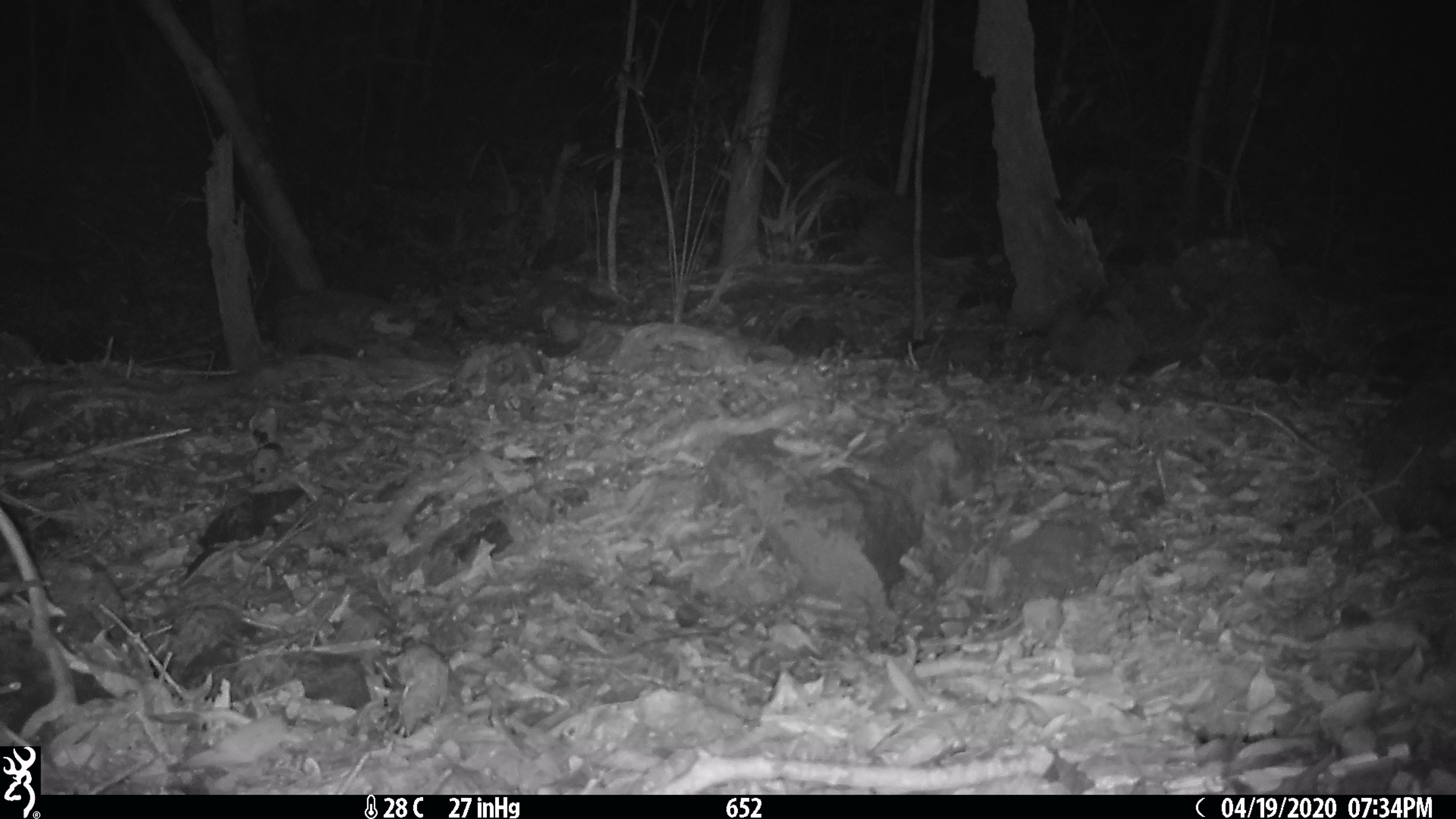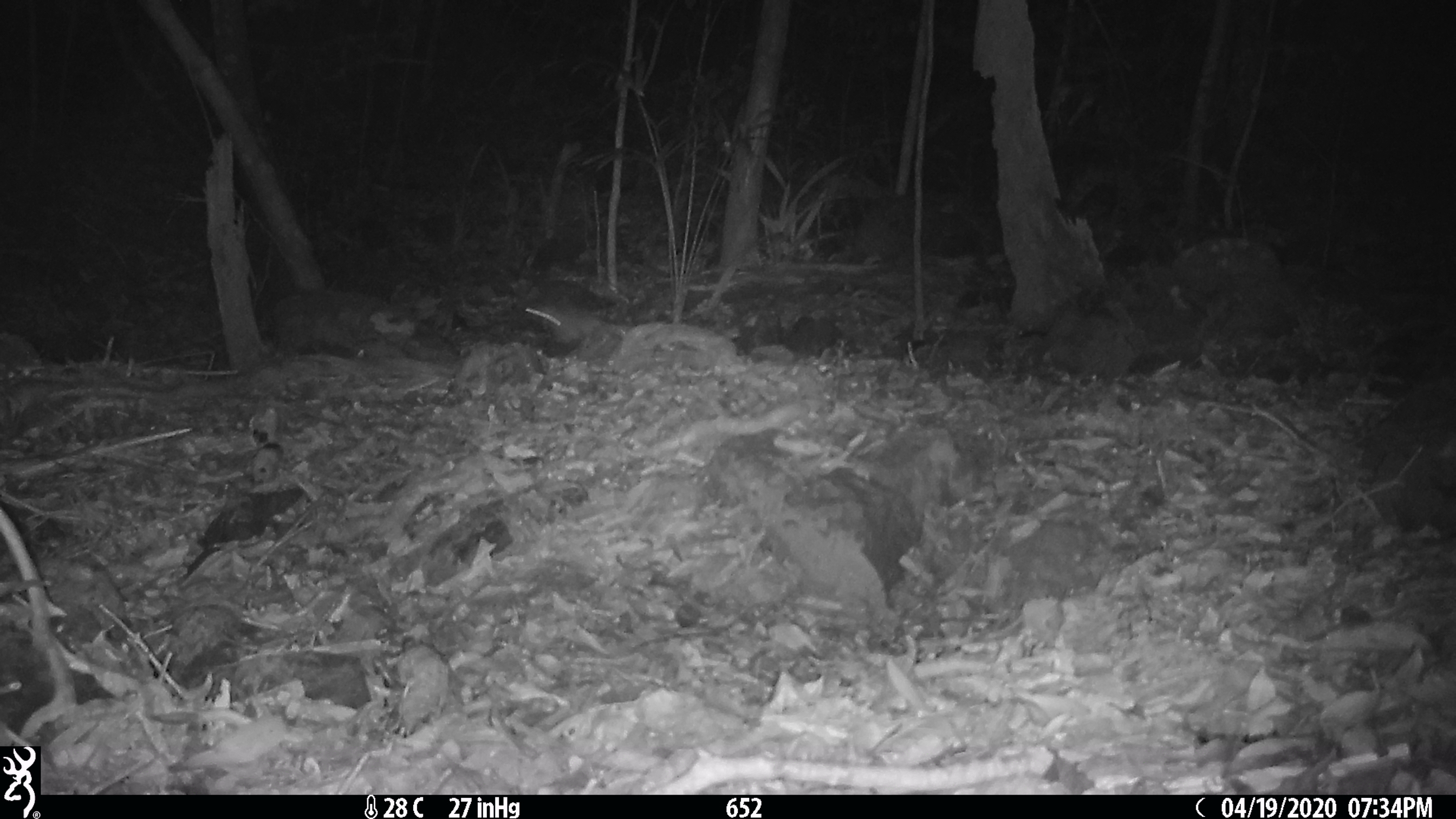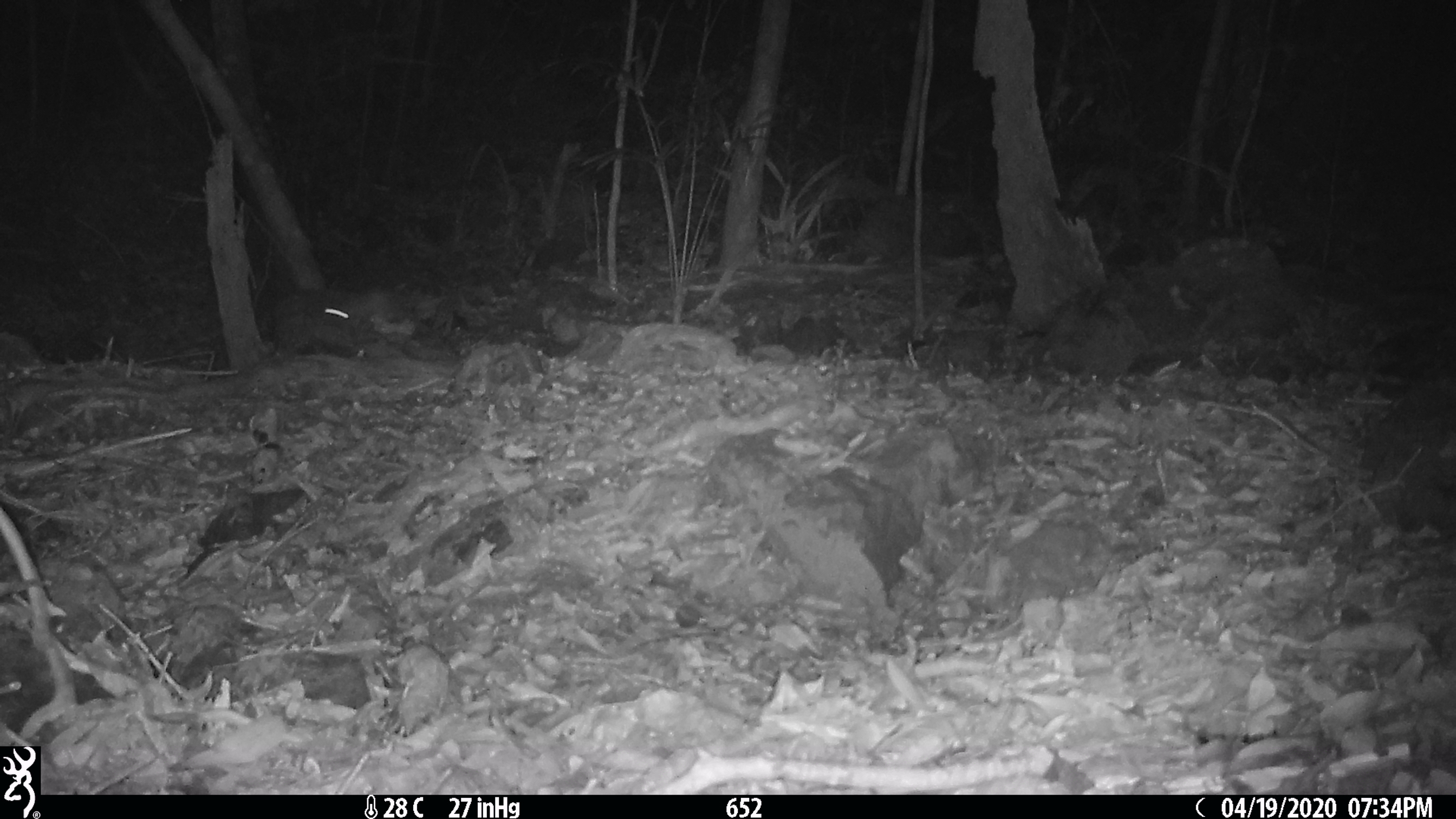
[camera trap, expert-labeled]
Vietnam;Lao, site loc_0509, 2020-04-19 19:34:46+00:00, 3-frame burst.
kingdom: Animalia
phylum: Chordata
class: Mammalia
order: Rodentia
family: Muridae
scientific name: Muridae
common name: old-world mice and rats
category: unidentified murid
Unidentified murid (old-world mice and rats) (Muridae). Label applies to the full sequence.